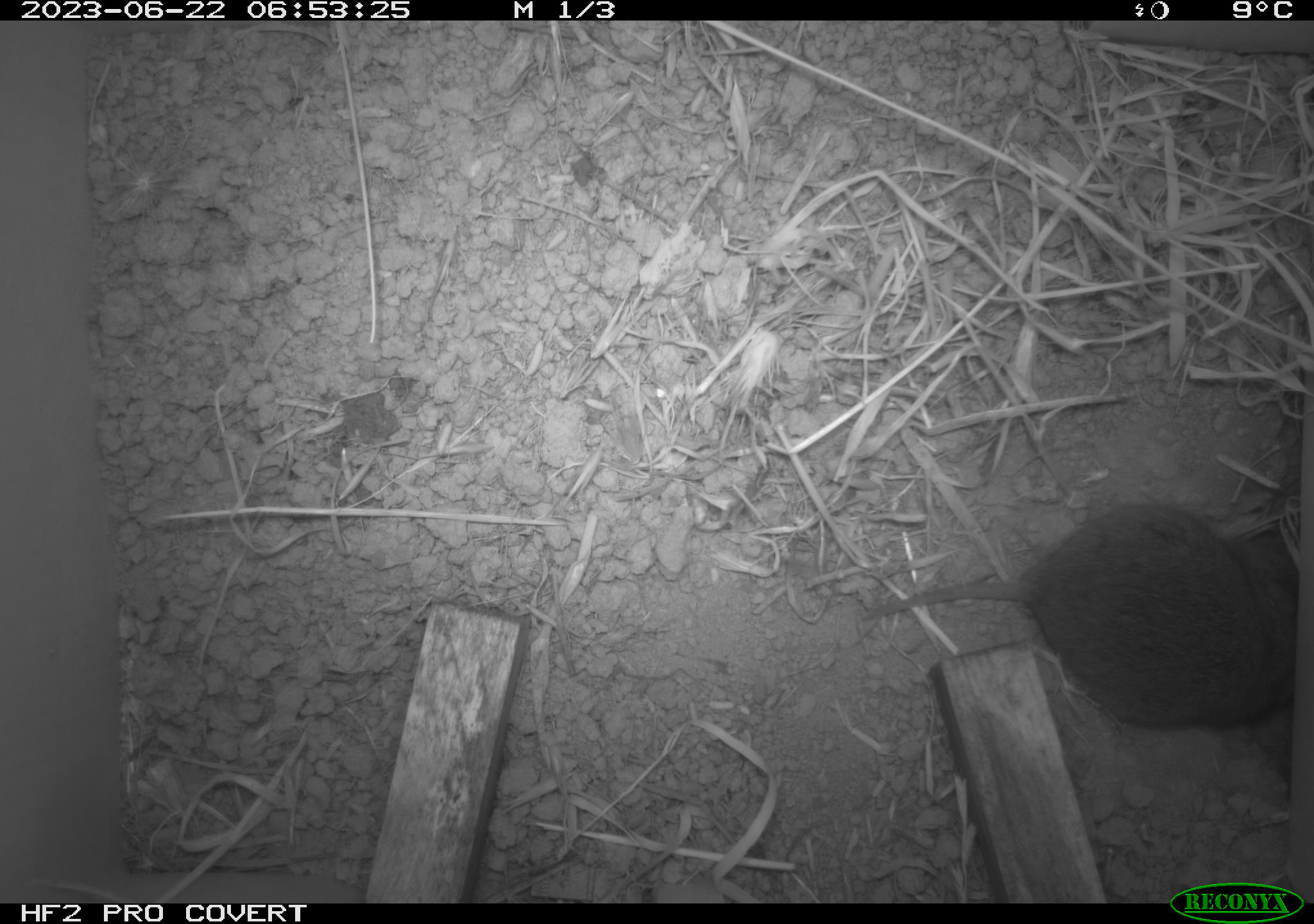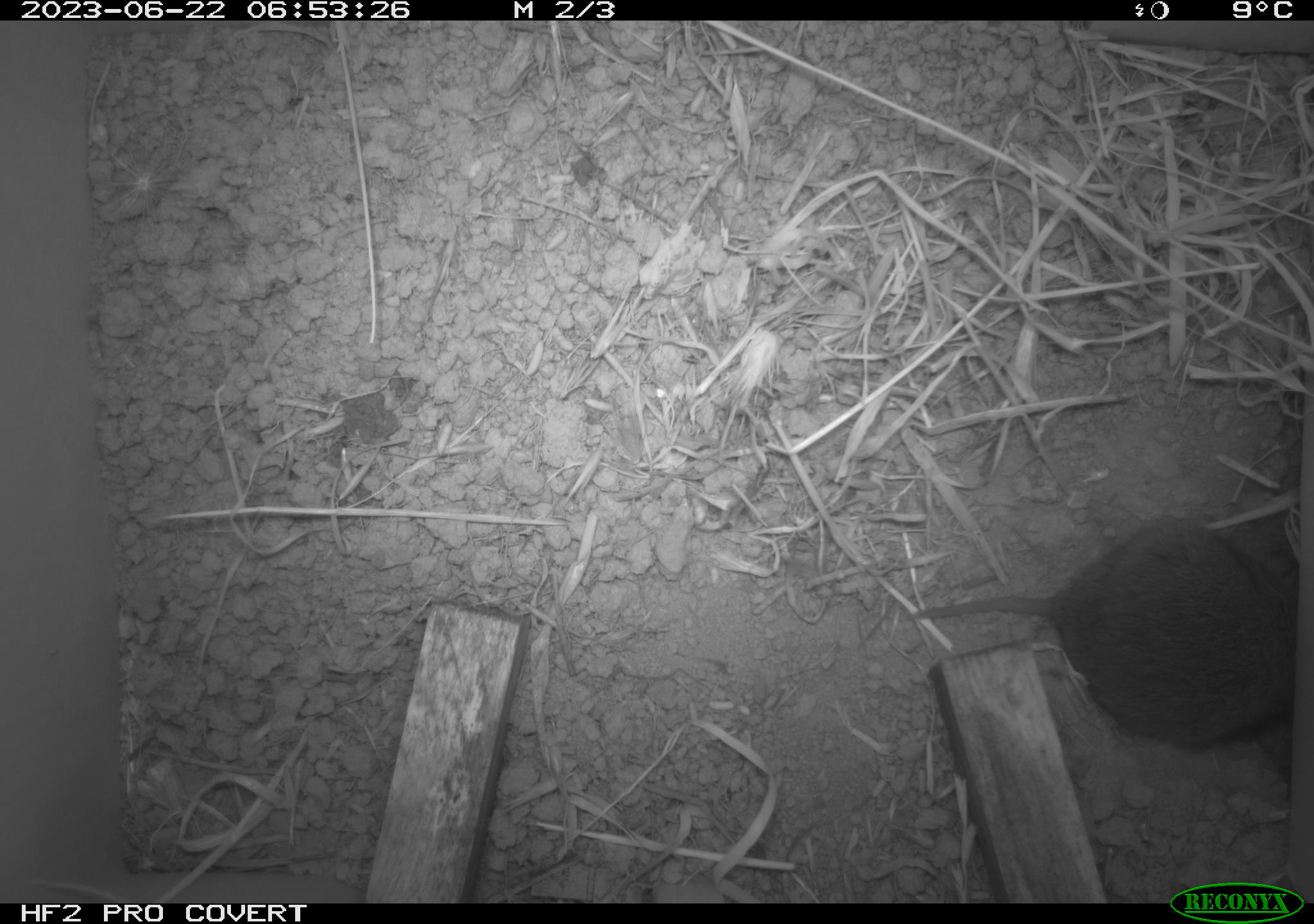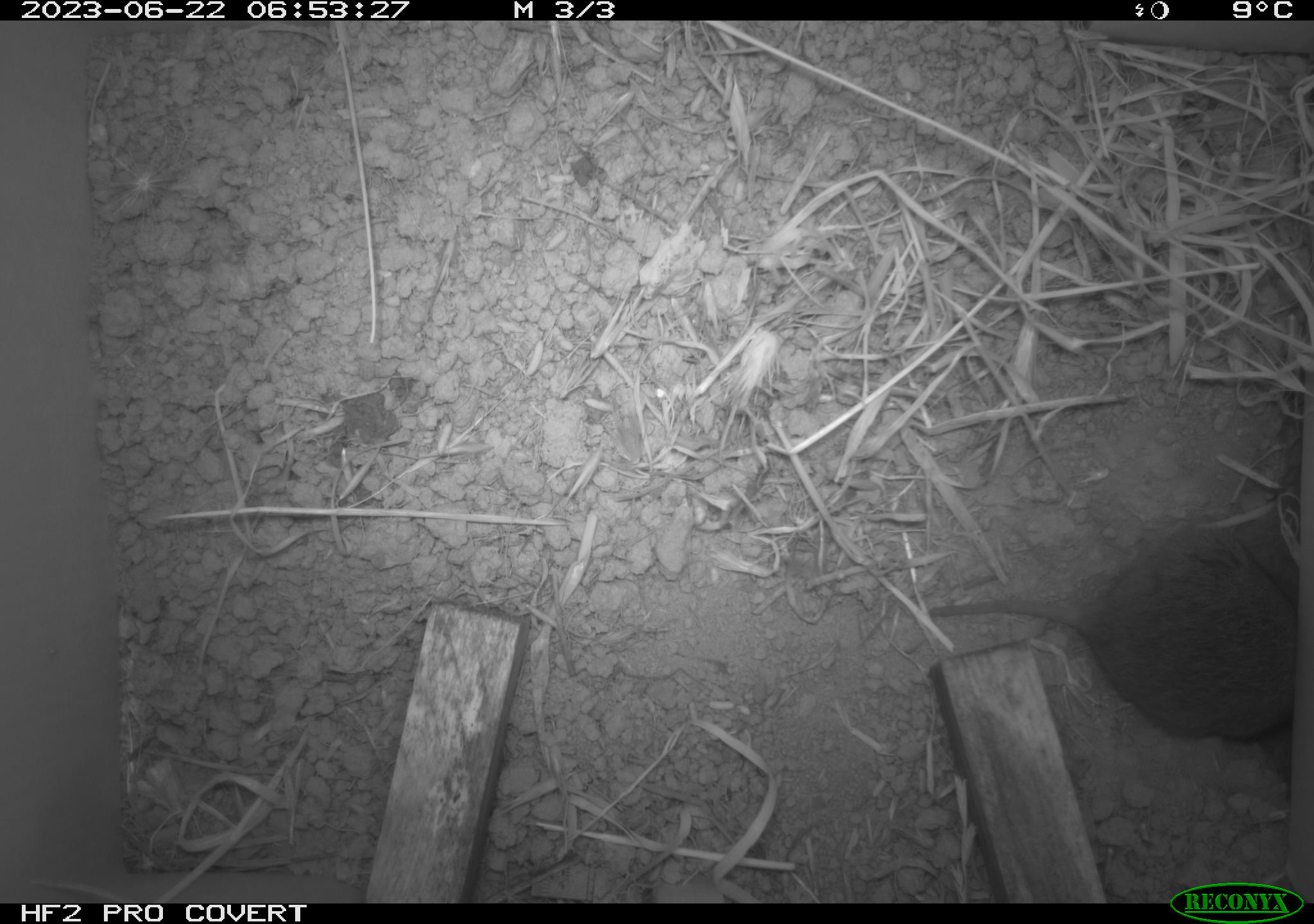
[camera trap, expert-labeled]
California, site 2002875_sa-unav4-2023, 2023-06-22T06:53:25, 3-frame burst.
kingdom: Animalia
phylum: Chordata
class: Mammalia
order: Rodentia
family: Cricetidae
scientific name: Arvicolinae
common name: voles, lemmings, and muskrats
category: arvicolinae subfamily